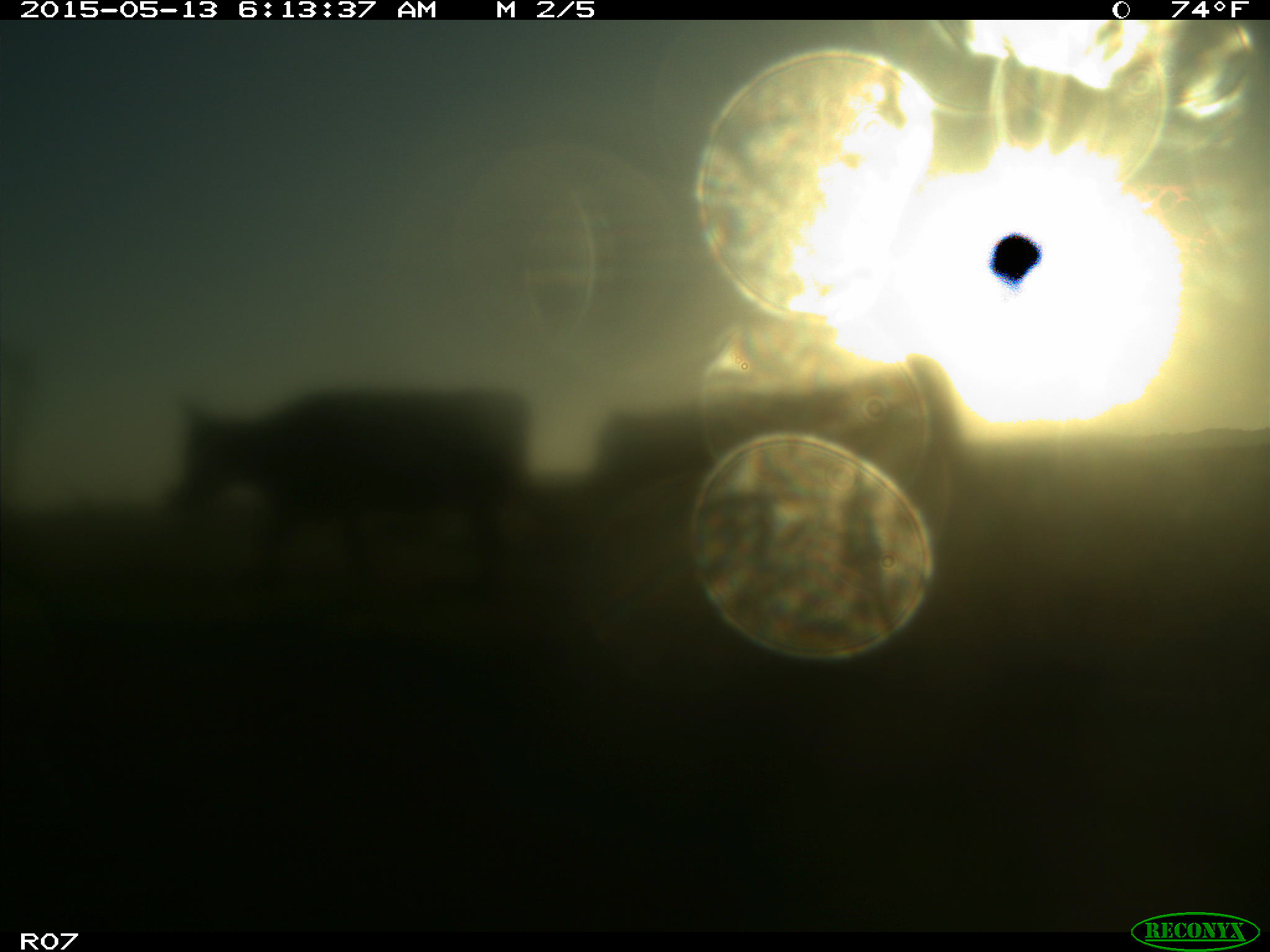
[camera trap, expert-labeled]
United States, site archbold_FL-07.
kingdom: Animalia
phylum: Chordata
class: Mammalia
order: Artiodactyla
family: Bovidae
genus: Bos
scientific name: Bos taurus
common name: domestic cow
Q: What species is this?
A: Bos taurus (domestic cow).